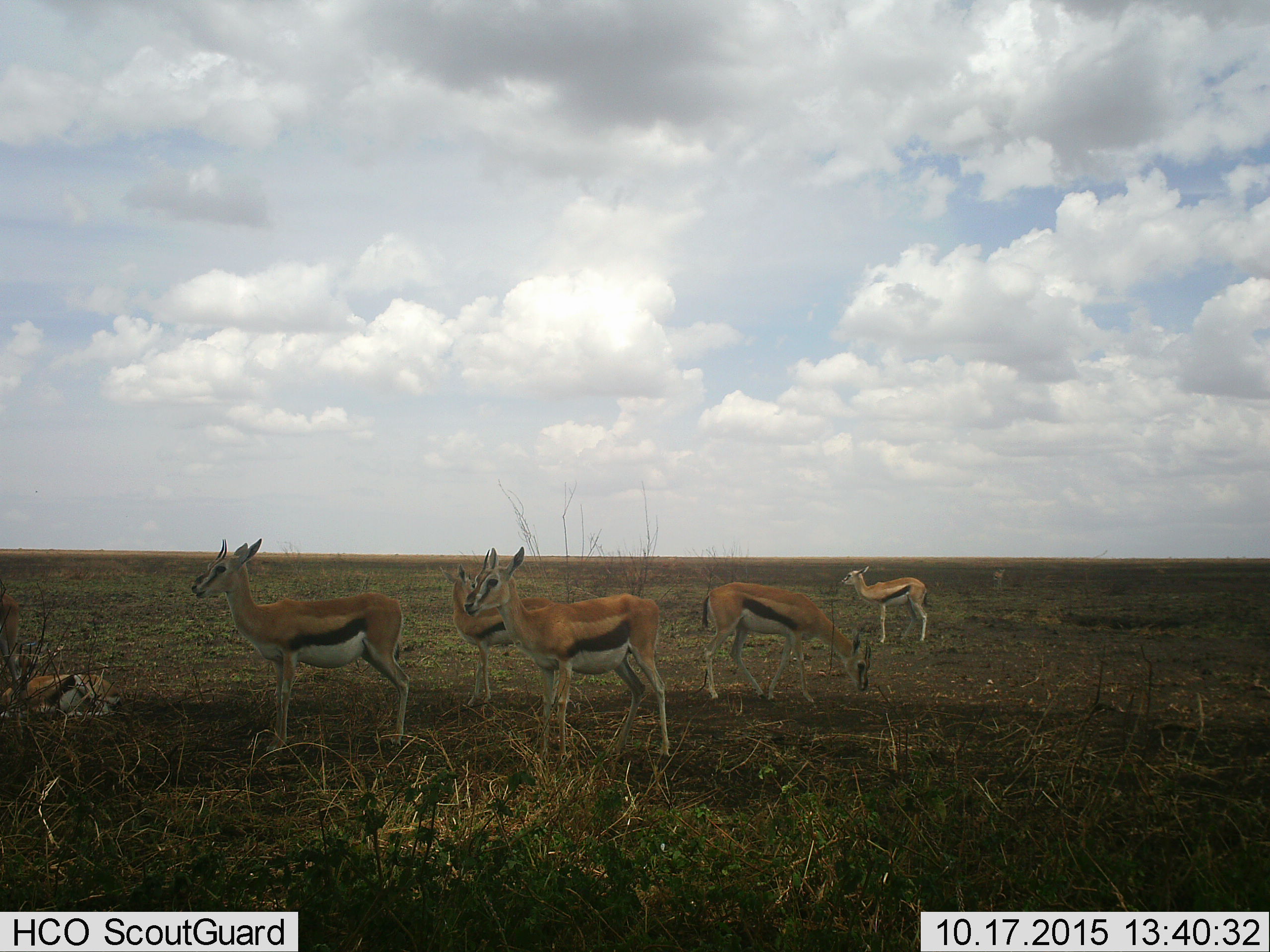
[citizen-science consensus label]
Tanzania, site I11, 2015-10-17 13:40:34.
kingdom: Animalia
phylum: Chordata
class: Mammalia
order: Artiodactyla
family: Bovidae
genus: Eudorcas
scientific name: Eudorcas thomsonii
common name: thomson's gazelle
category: gazellethomsons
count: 6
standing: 100%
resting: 57%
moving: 0%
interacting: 0%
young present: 43%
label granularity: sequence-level